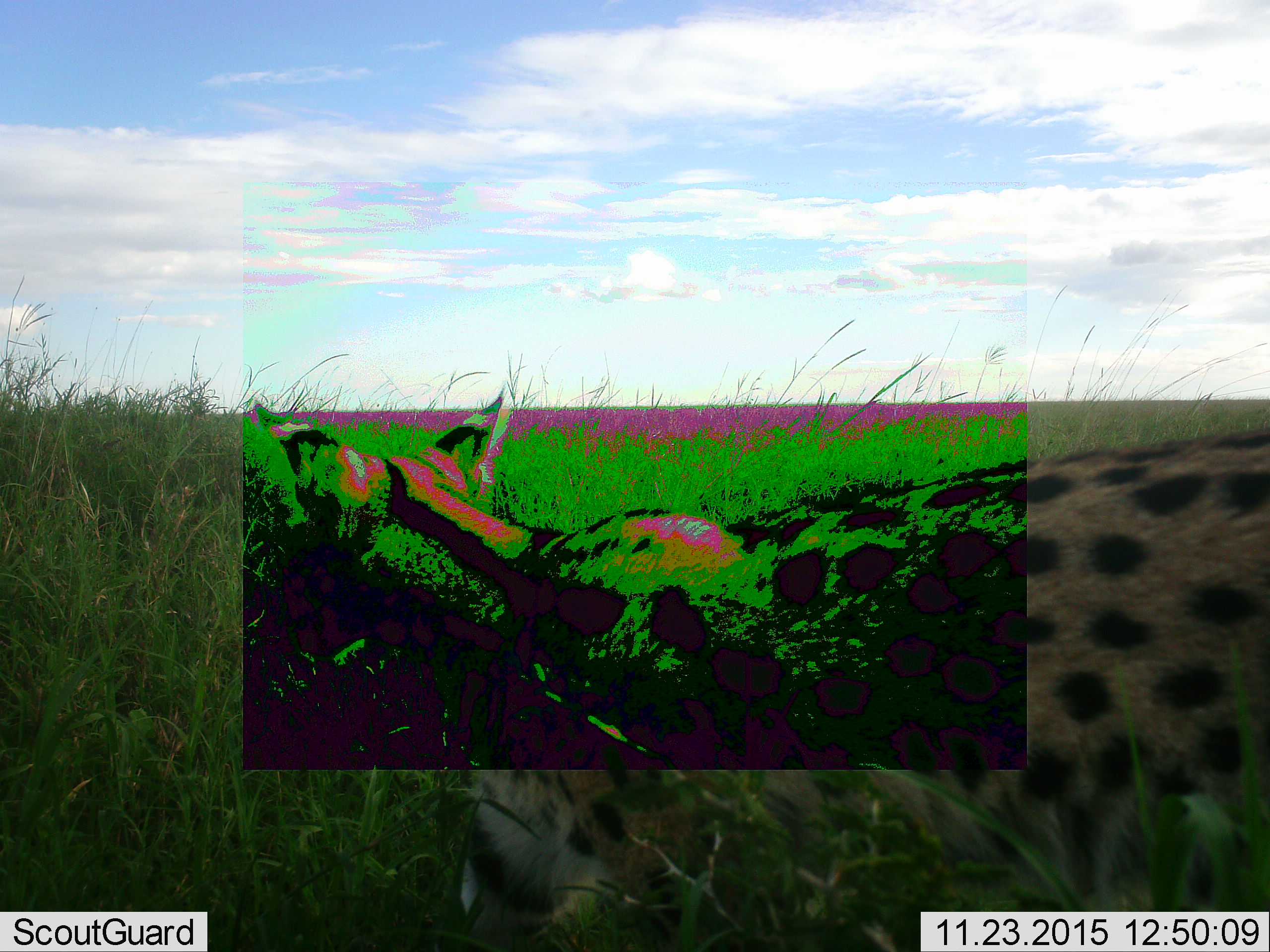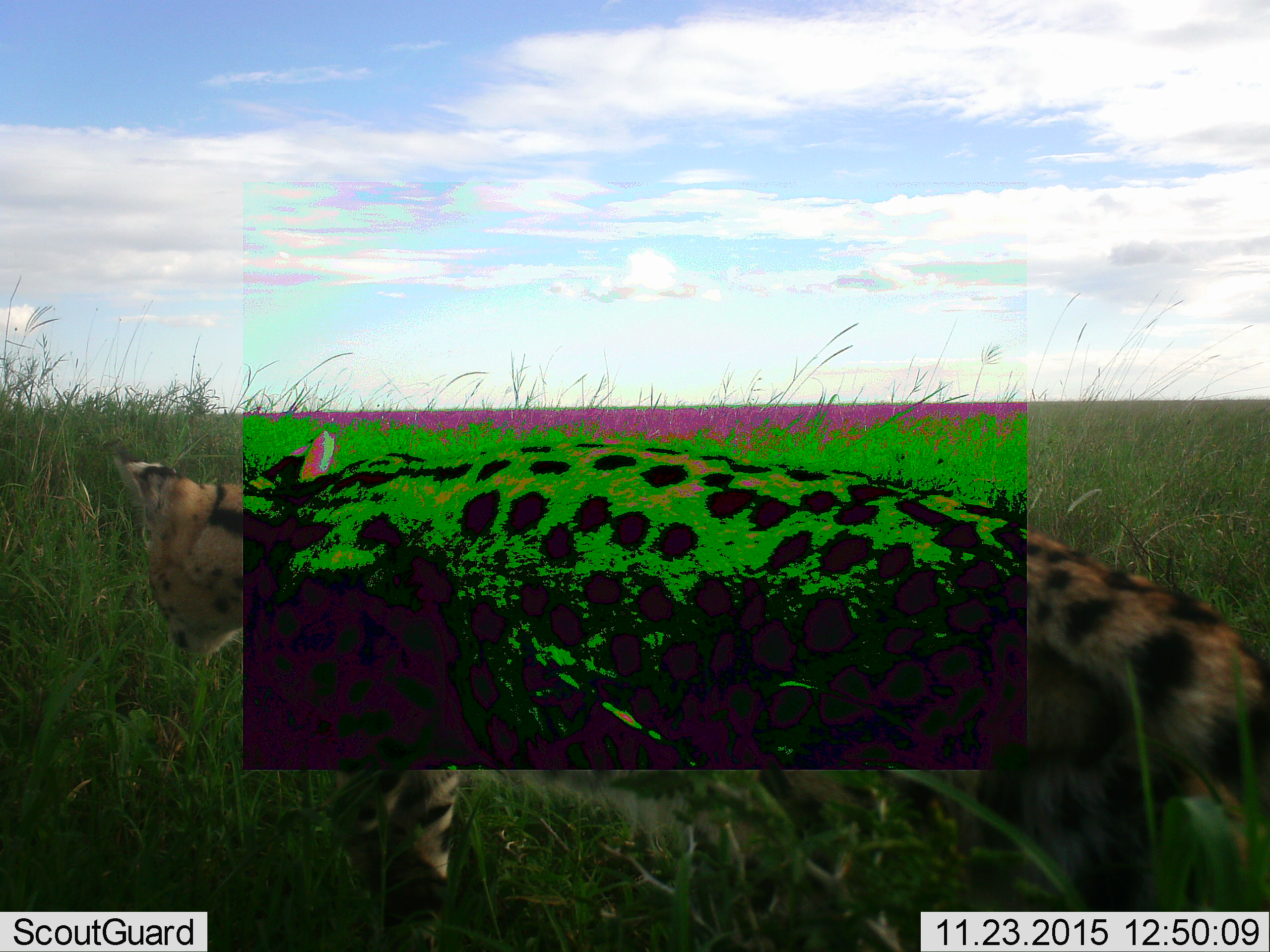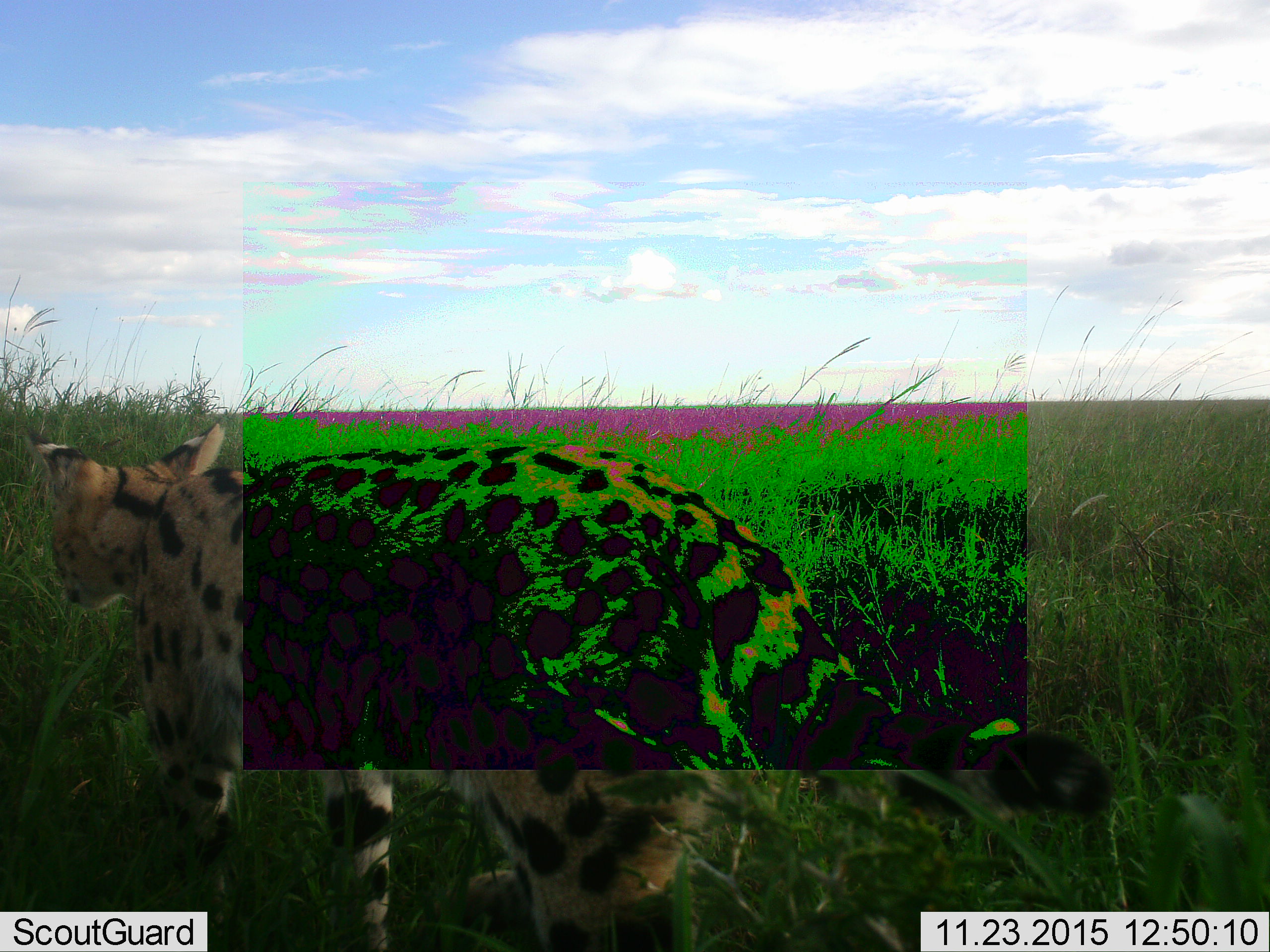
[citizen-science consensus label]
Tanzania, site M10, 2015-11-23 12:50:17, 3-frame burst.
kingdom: Animalia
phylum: Chordata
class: Mammalia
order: Carnivora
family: Felidae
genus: Leptailurus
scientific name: Leptailurus serval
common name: serval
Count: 1.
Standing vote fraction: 0%.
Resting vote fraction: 0%.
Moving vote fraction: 100%.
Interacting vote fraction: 0%.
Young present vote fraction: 0%.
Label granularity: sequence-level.